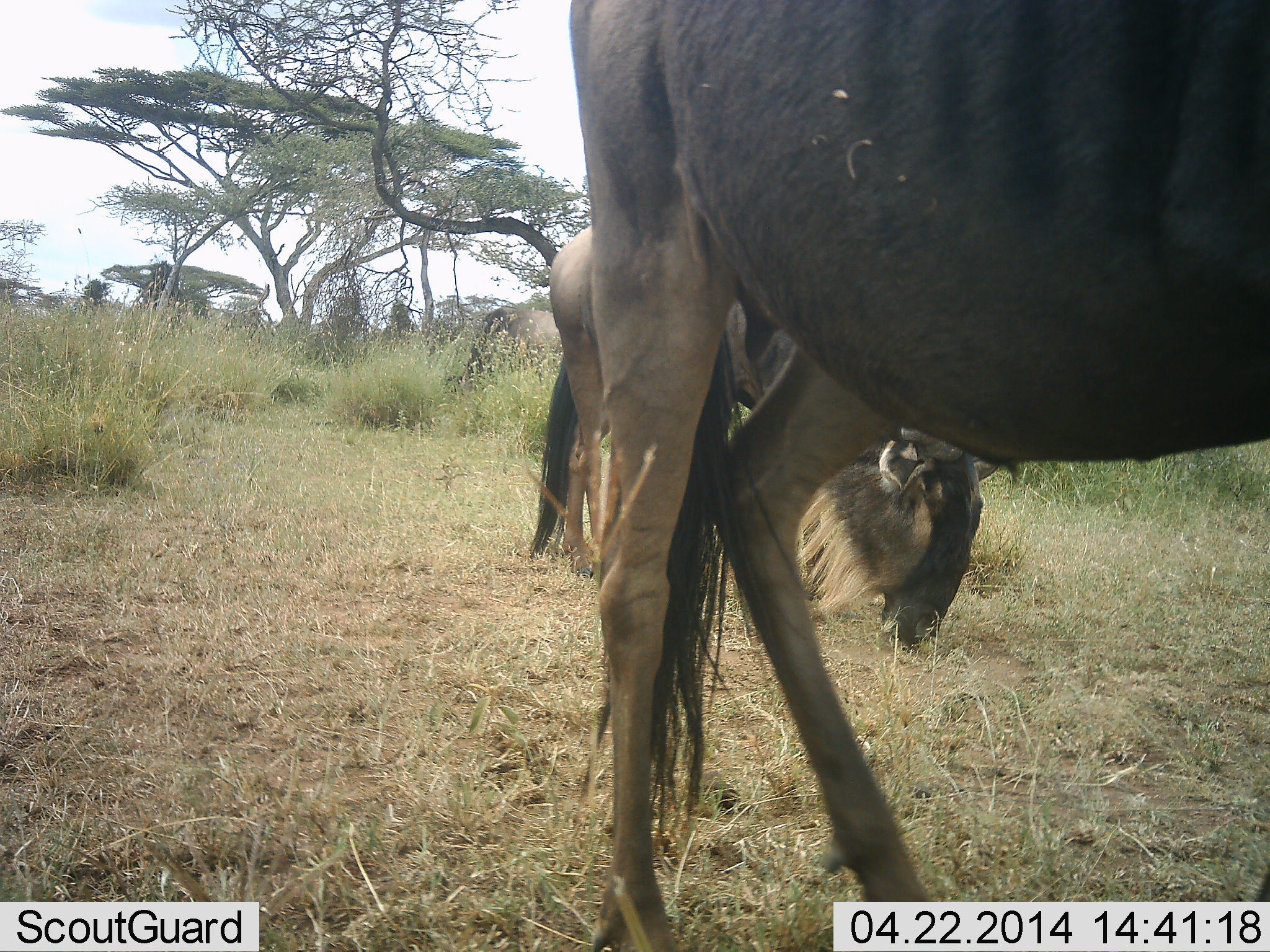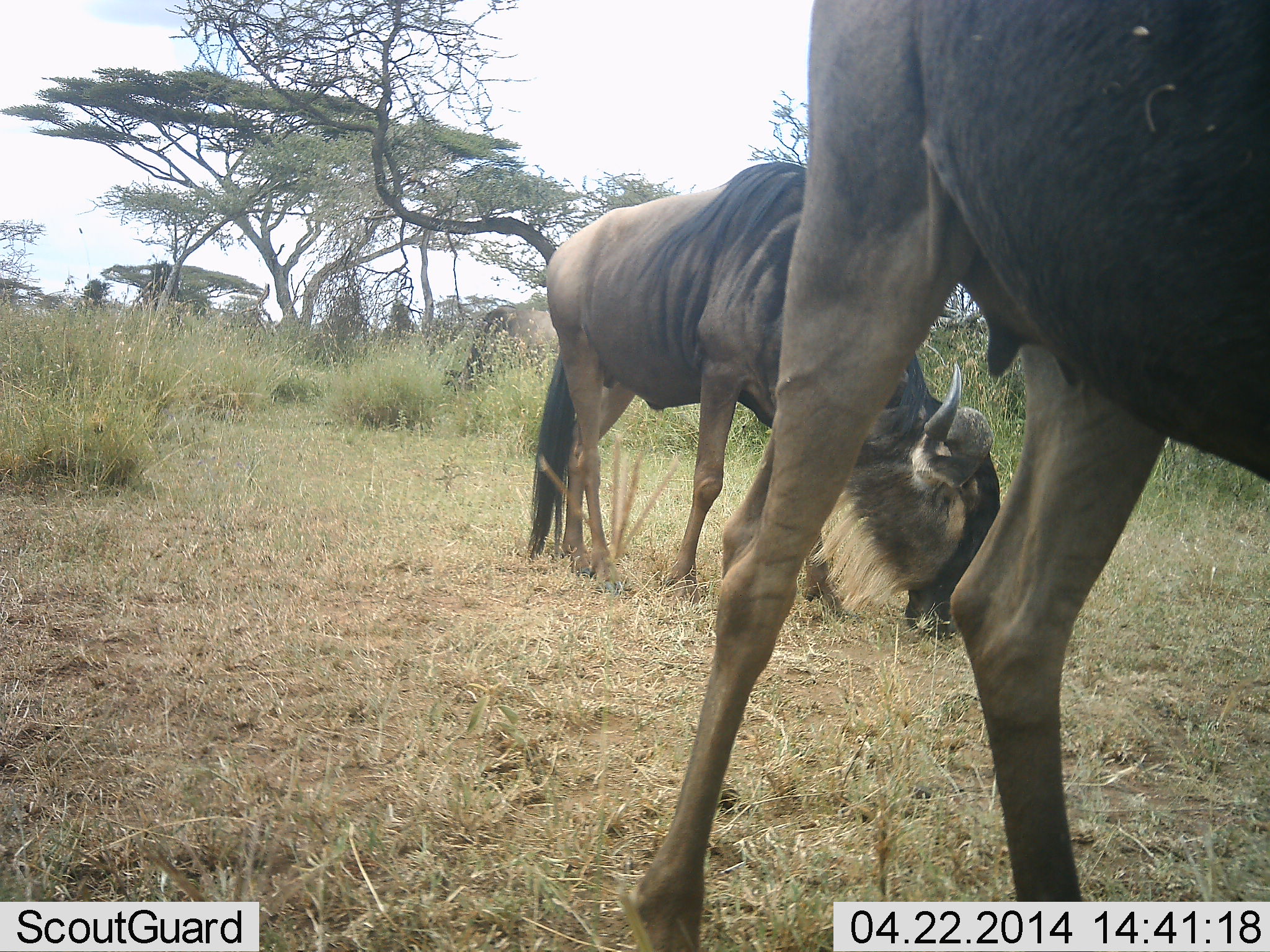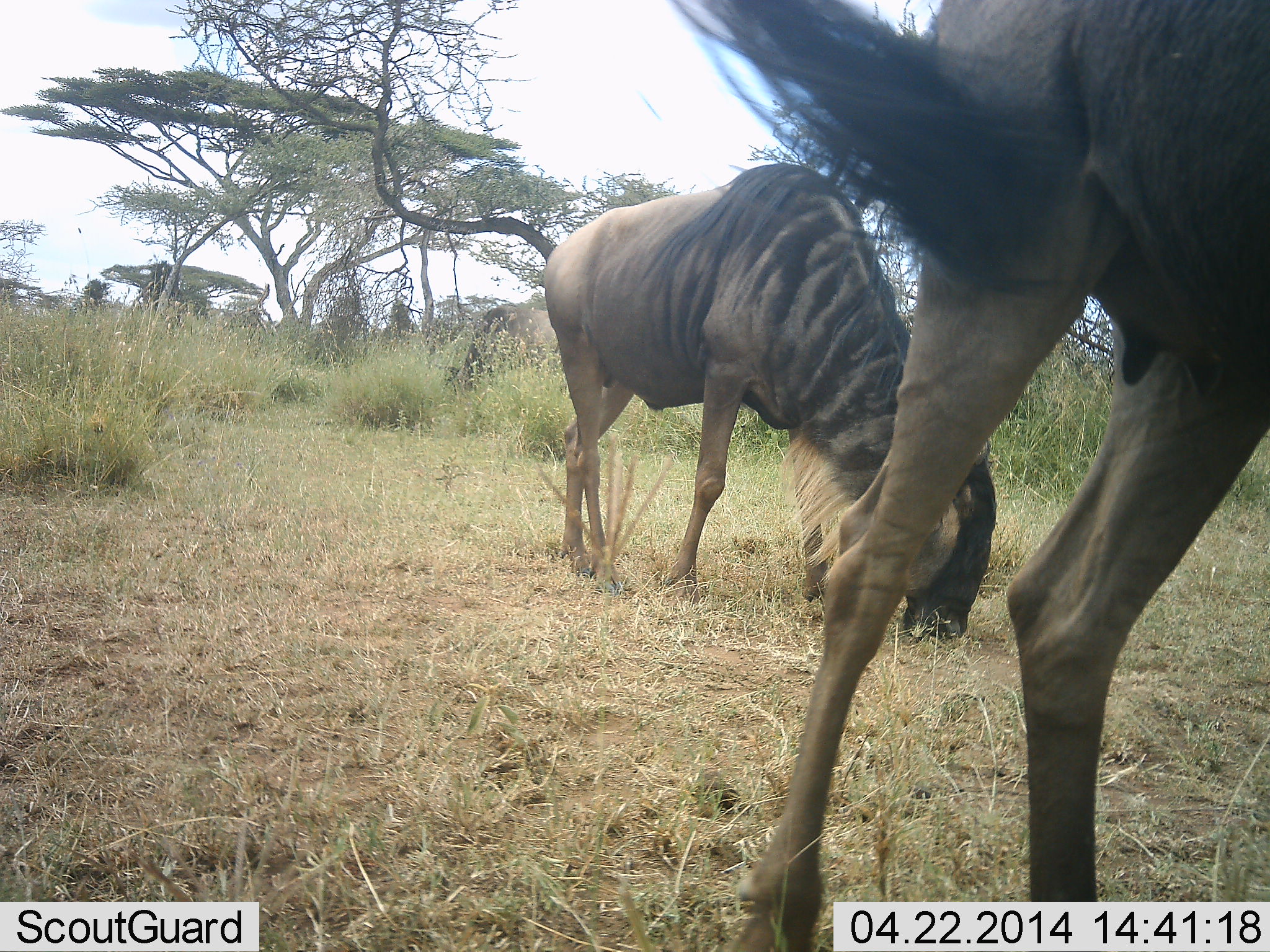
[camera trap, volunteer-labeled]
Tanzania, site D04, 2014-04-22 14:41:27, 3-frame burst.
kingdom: Animalia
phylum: Chordata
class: Mammalia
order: Artiodactyla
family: Bovidae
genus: Connochaetes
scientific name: Connochaetes taurinus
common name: blue wildebeest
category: wildebeest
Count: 2.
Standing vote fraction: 70%.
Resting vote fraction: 0%.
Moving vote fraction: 40%.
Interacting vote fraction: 0%.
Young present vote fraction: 0%.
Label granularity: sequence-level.